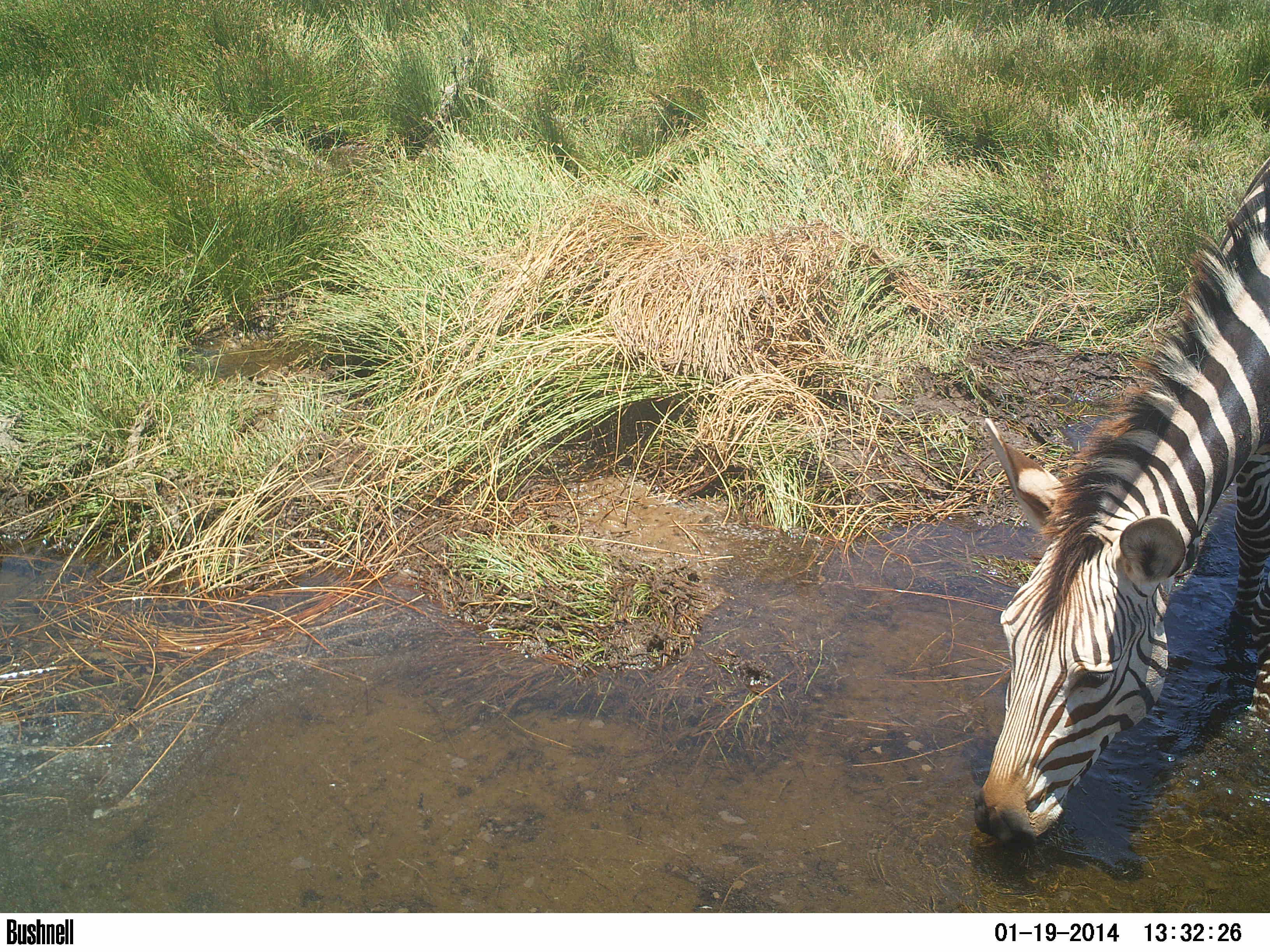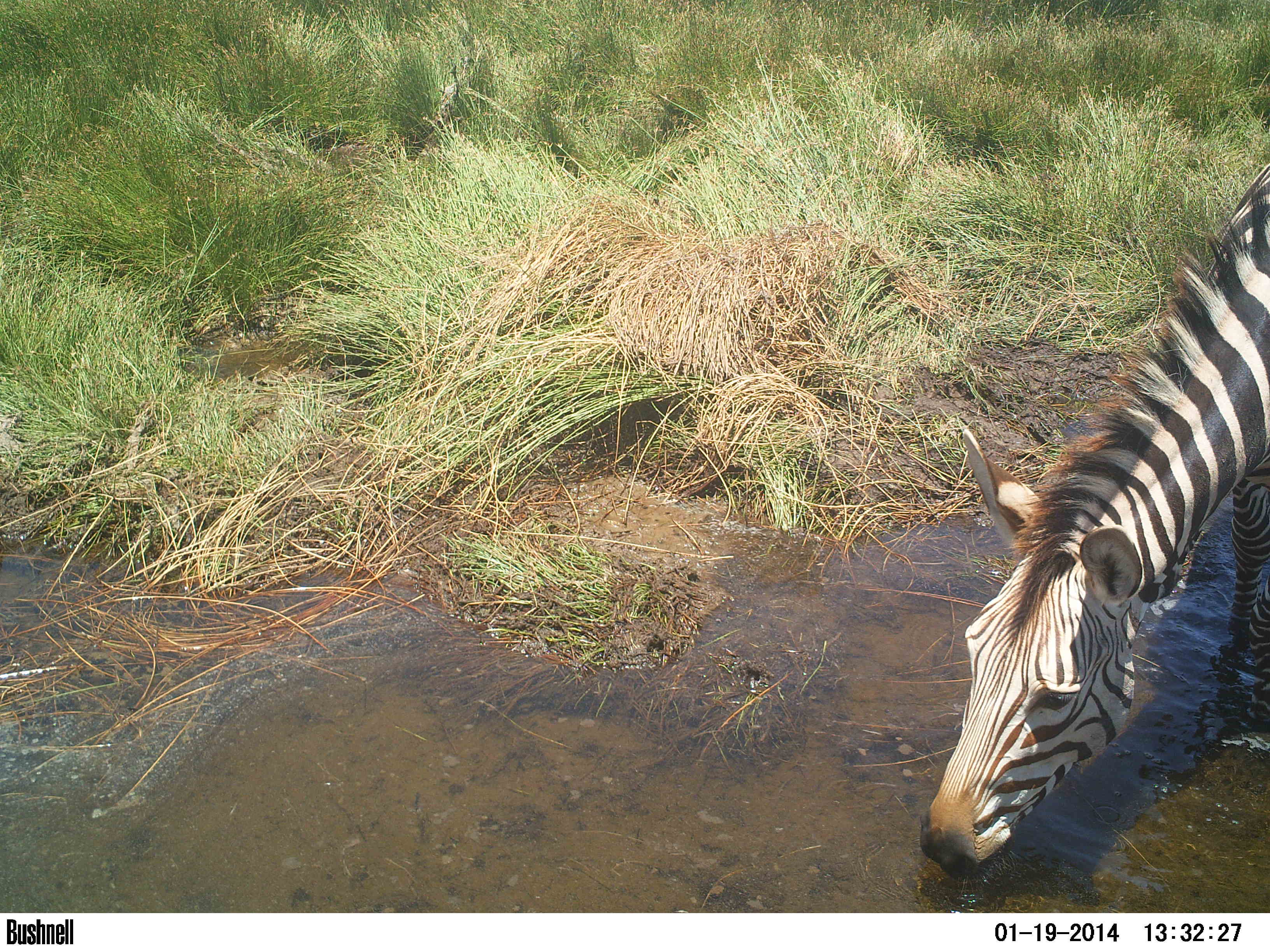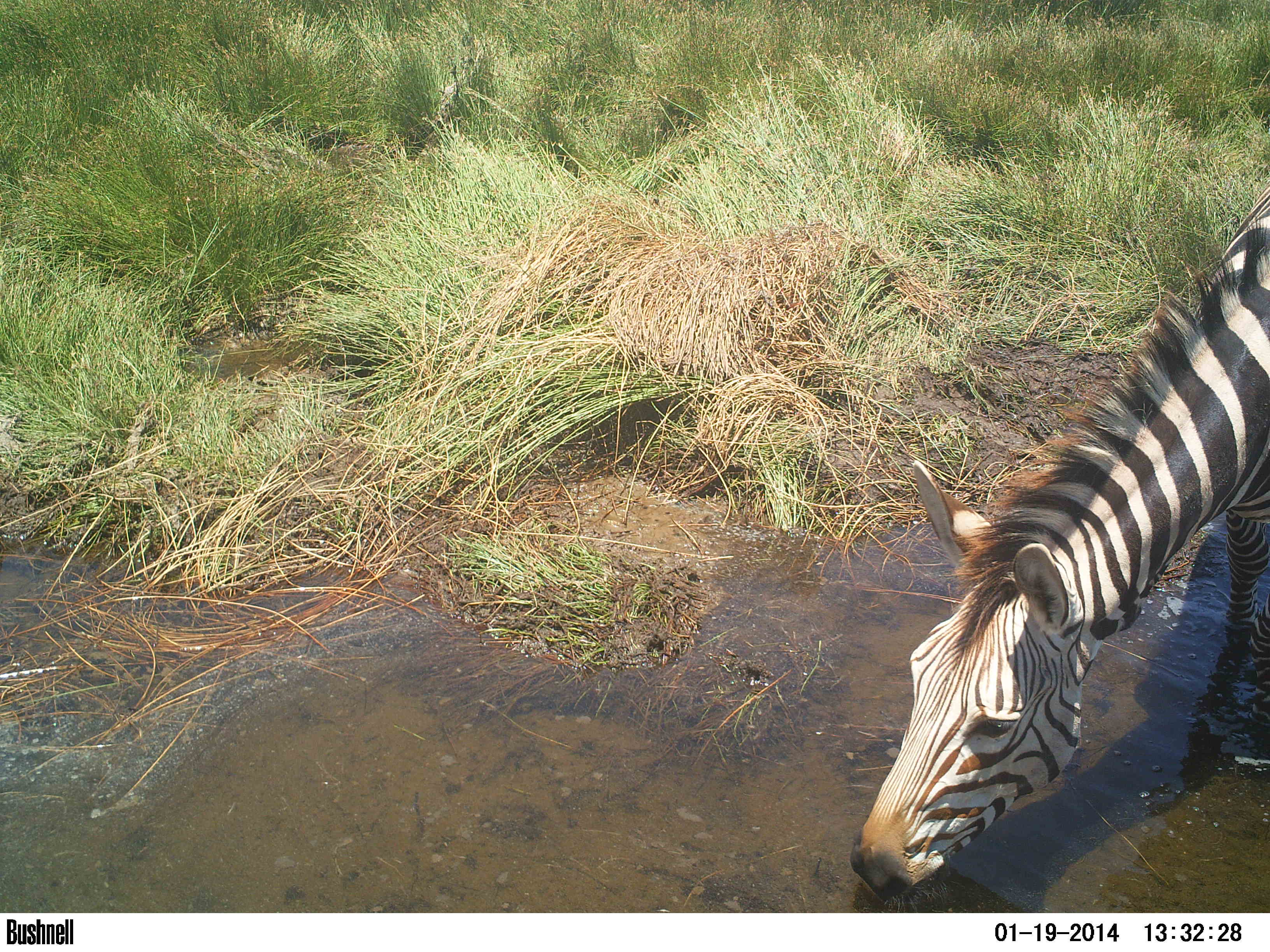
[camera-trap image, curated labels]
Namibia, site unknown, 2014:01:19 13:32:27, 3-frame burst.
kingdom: Animalia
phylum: Chordata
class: Mammalia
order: Perissodactyla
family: Equidae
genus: Equus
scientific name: Equus zebra hartmannae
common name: hartmann's mountain zebra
Equus zebra hartmannae (hartmann's mountain zebra).